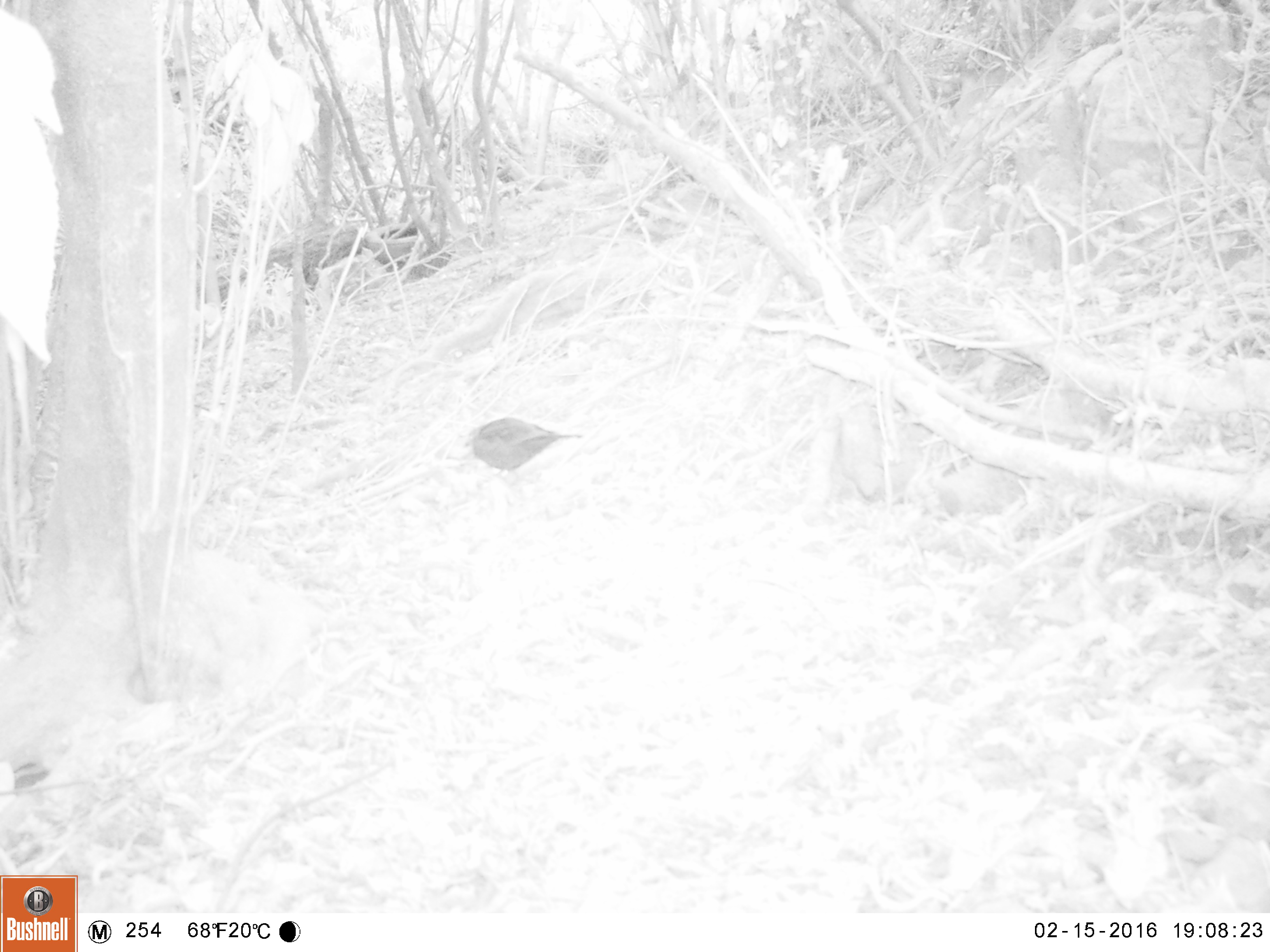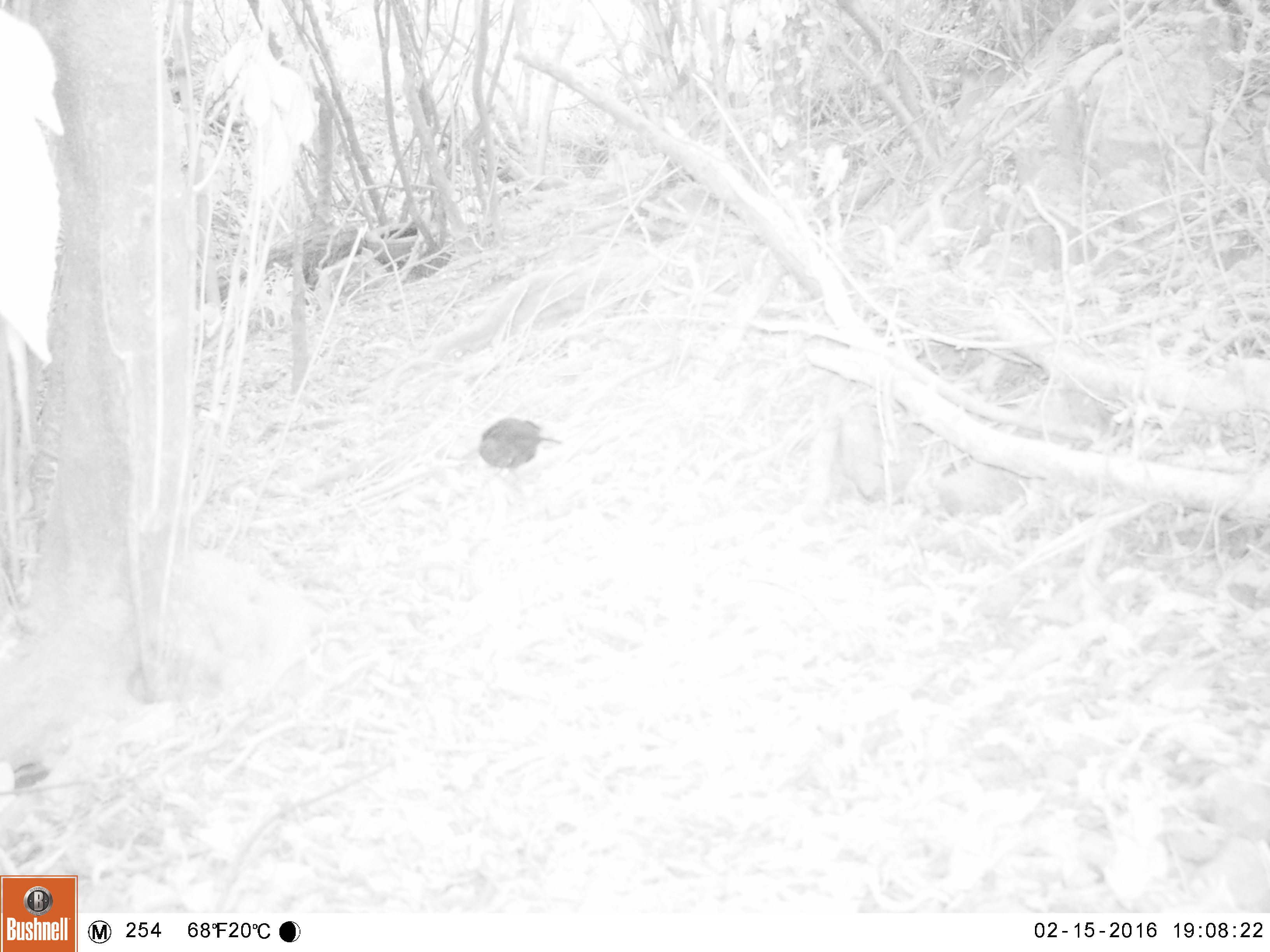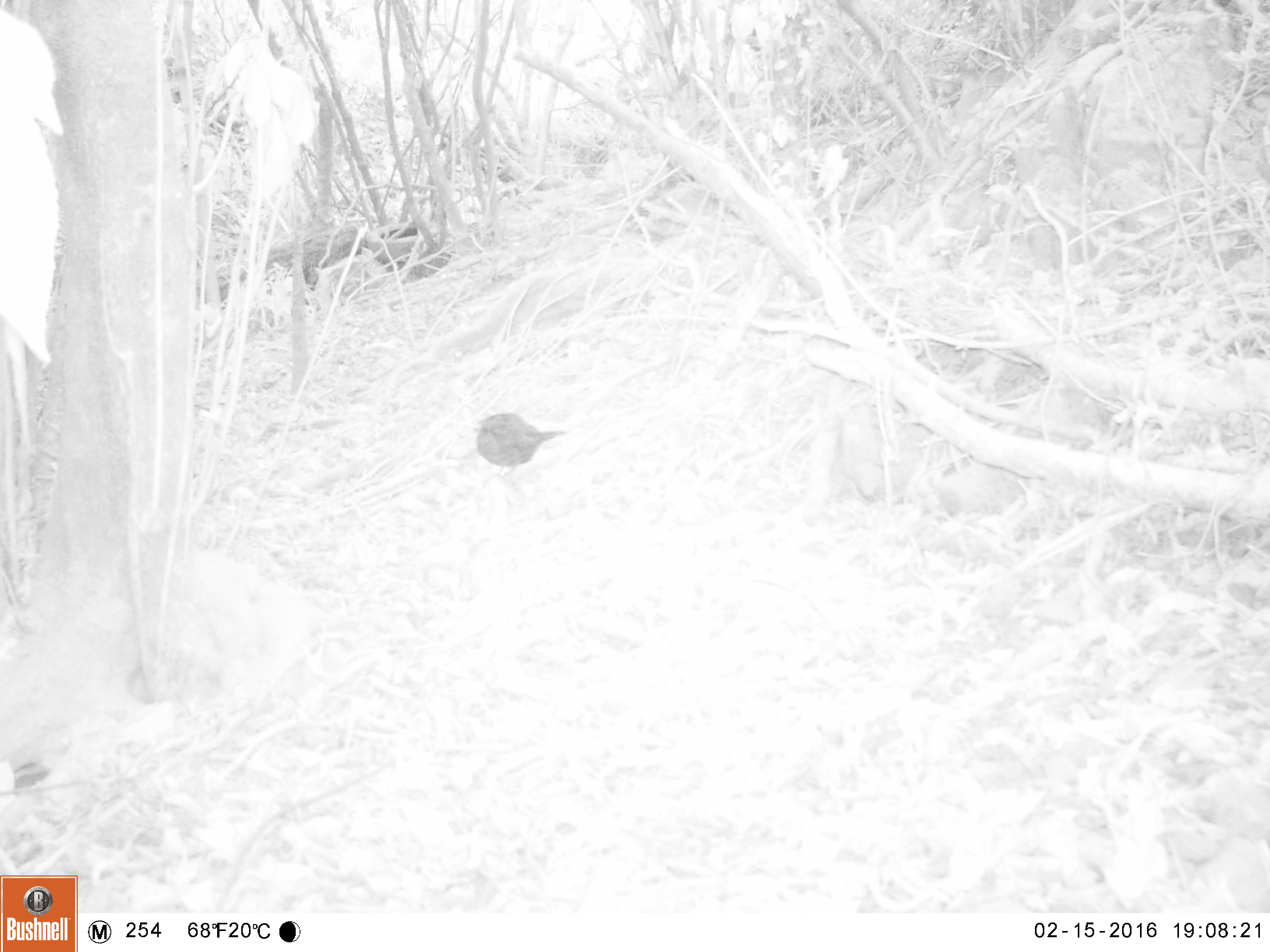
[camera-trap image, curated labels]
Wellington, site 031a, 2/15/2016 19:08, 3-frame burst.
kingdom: Animalia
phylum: Chordata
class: Aves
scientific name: Aves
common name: bird